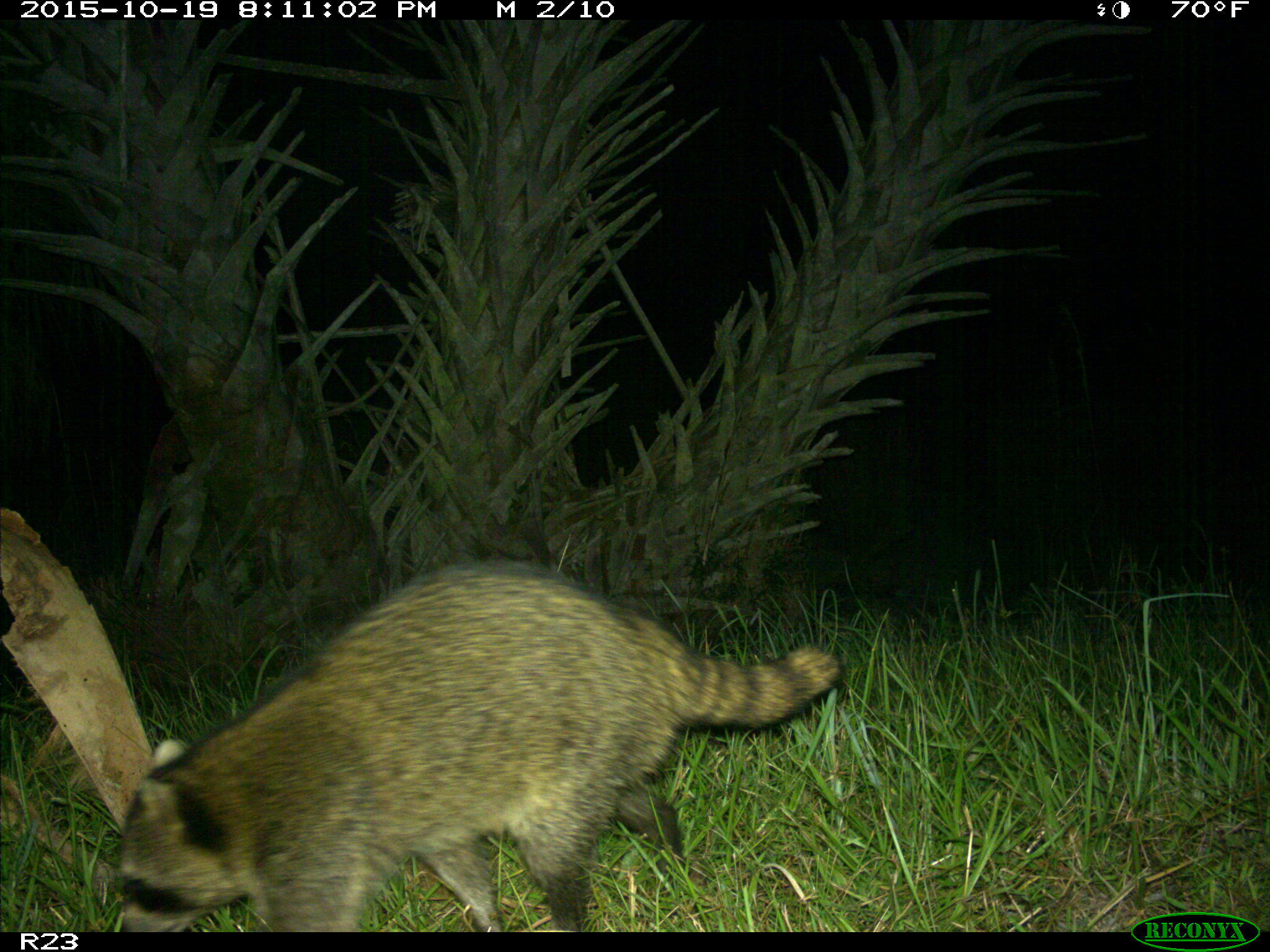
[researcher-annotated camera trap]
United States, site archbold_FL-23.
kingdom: Animalia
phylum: Chordata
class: Mammalia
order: Carnivora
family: Procyonidae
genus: Procyon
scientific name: Procyon lotor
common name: common raccoon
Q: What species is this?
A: Procyon lotor (common raccoon).